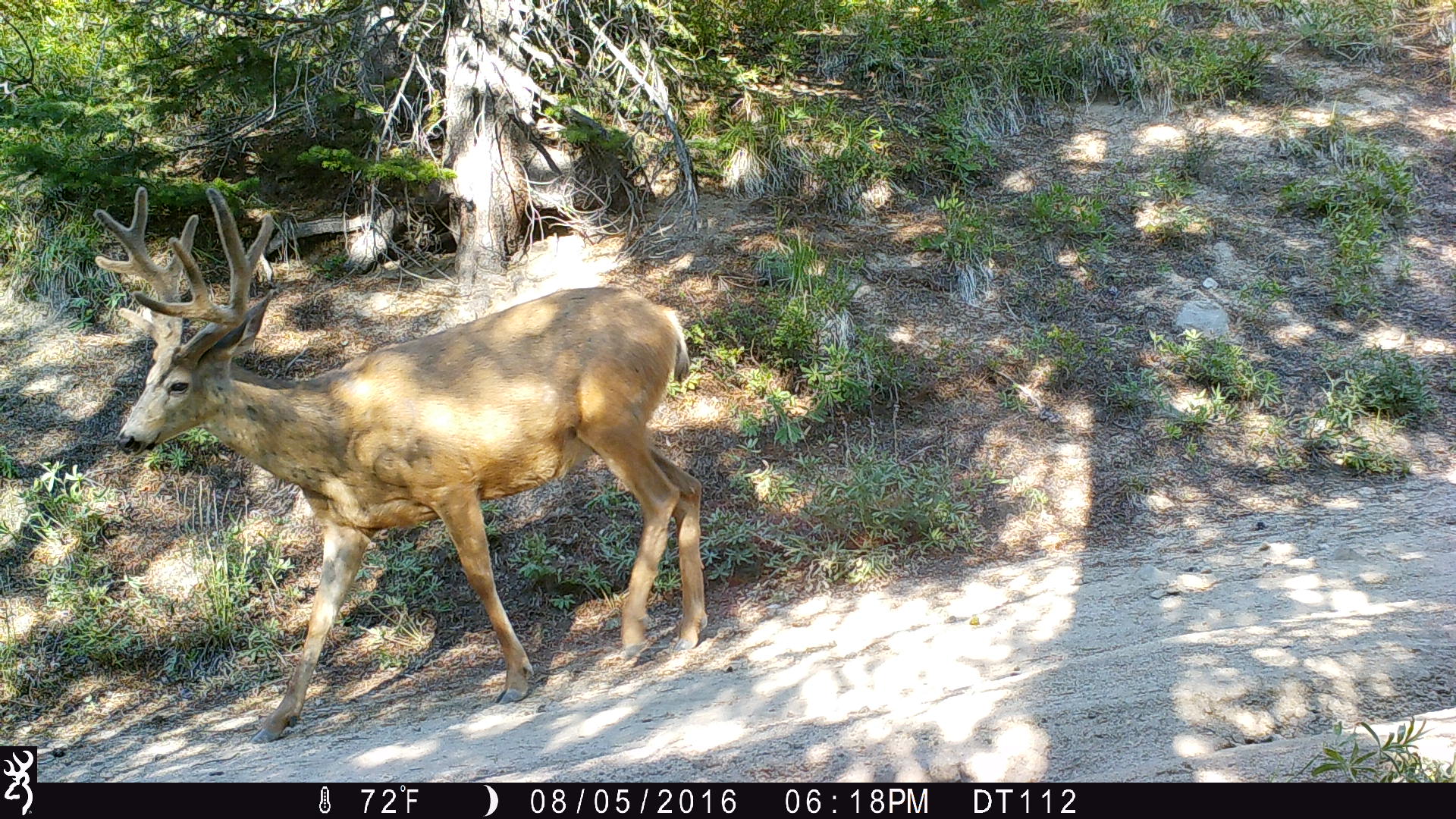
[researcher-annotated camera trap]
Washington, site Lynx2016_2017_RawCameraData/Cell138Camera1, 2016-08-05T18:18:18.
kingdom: Animalia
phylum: Chordata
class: Mammalia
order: Artiodactyla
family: Cervidae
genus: Odocoileus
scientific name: Odocoileus hemionus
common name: mule deer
Odocoileus hemionus (mule deer). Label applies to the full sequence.